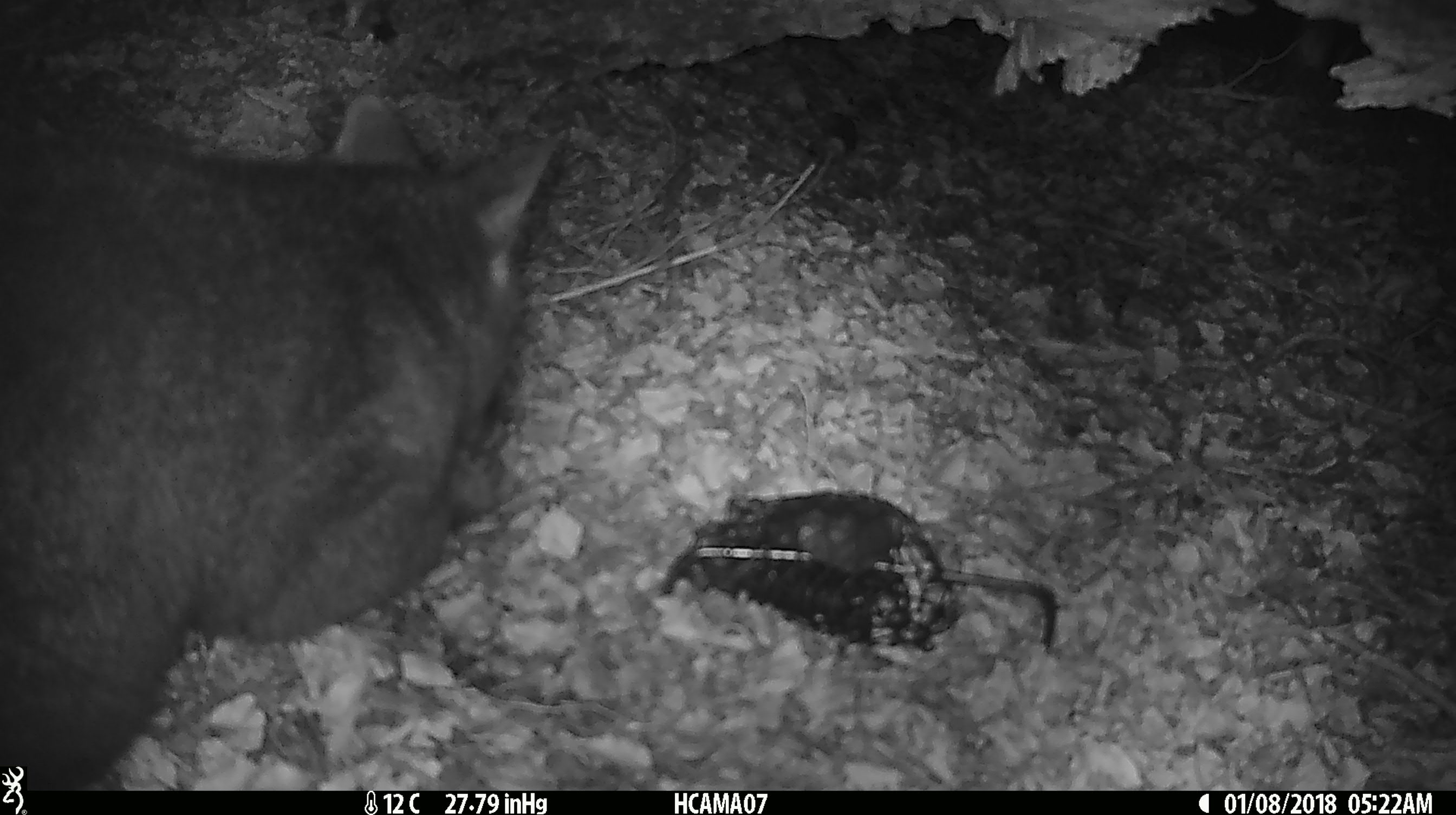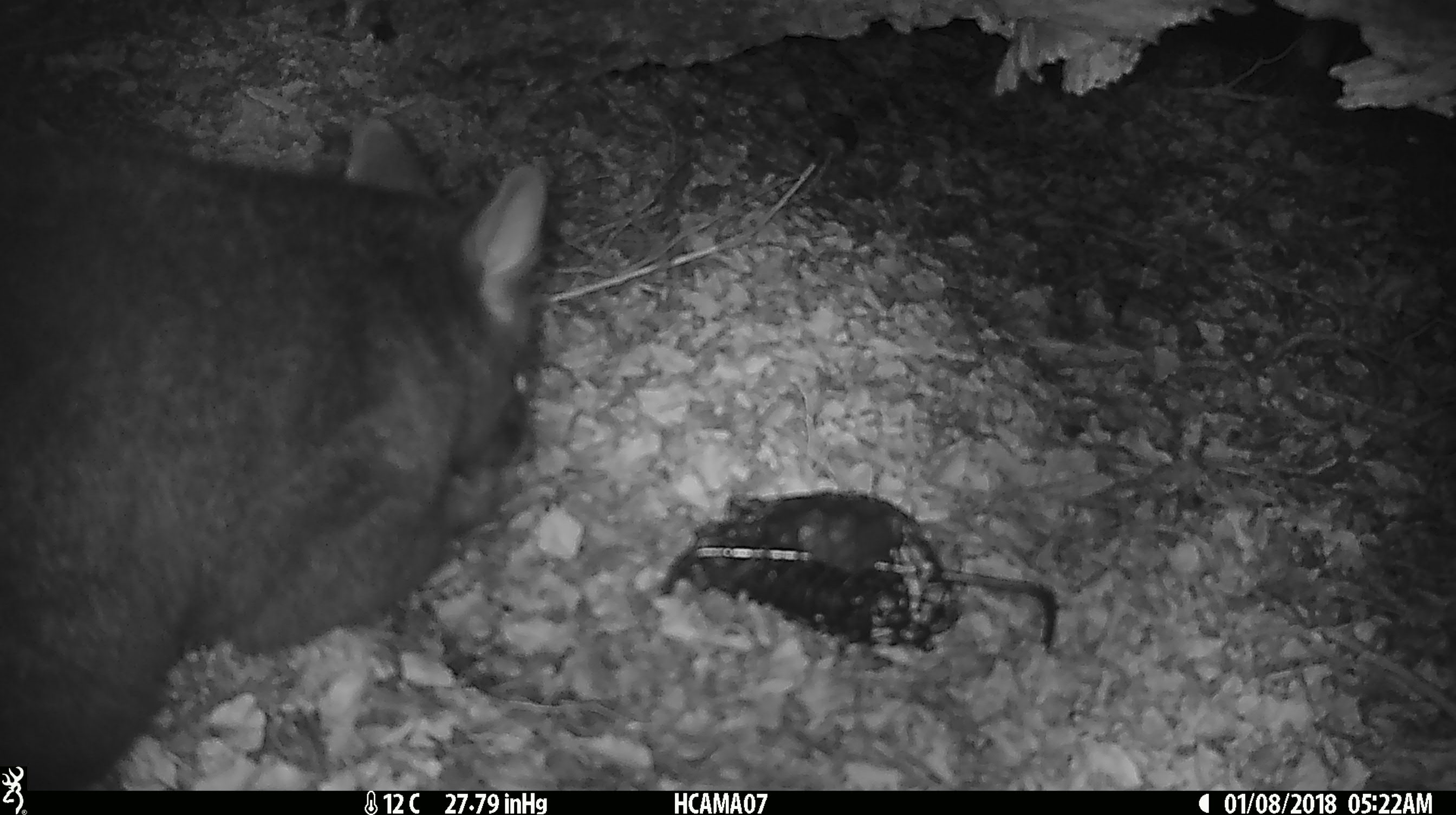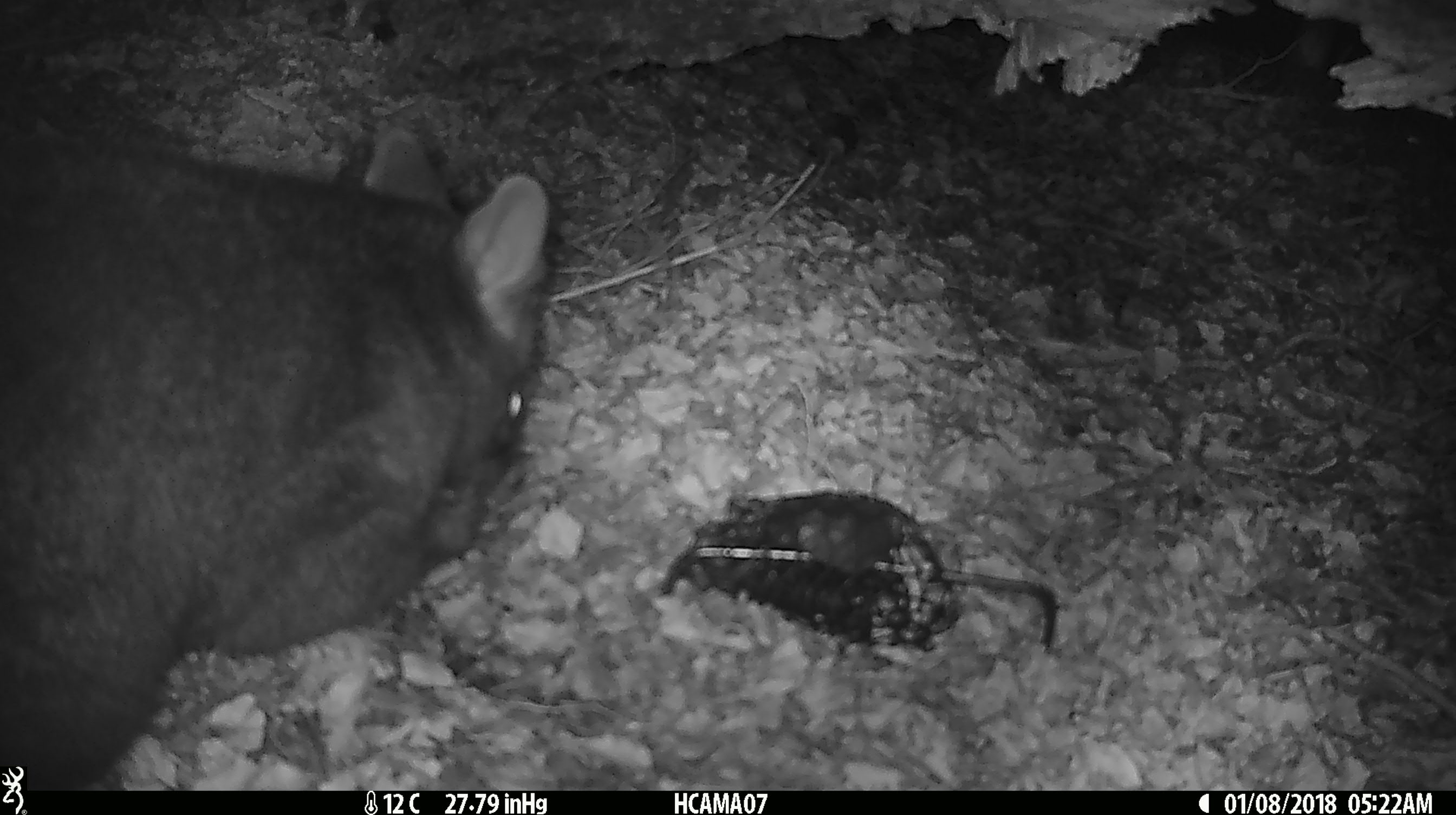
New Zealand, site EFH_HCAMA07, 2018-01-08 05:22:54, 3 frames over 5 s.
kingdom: Animalia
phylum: Chordata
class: Mammalia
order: Diprotodontia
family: Phalangeridae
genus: Trichosurus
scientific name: Trichosurus vulpecula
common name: common brushtail possum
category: possum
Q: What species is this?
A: Possum (common brushtail possum) (Trichosurus vulpecula).